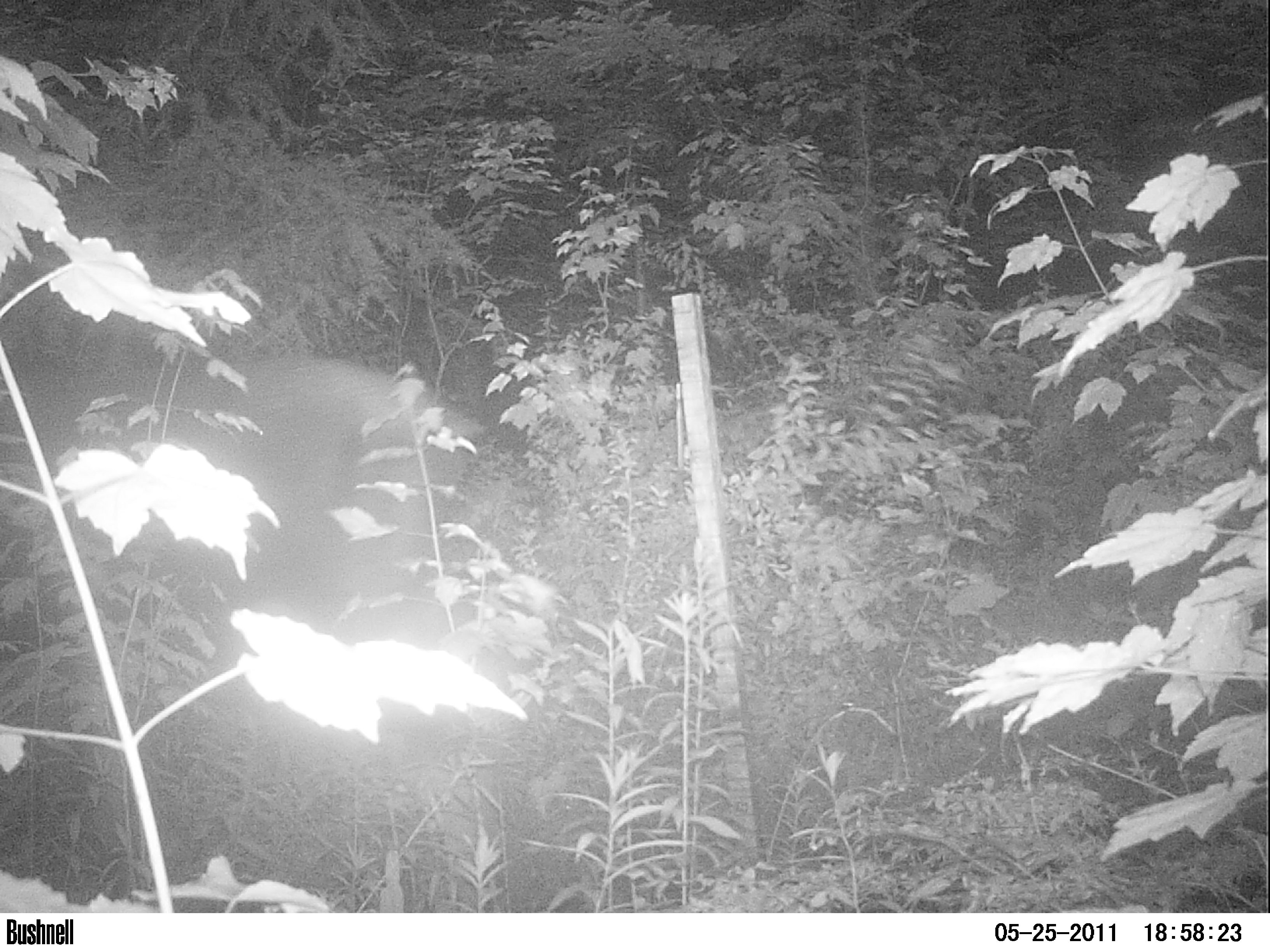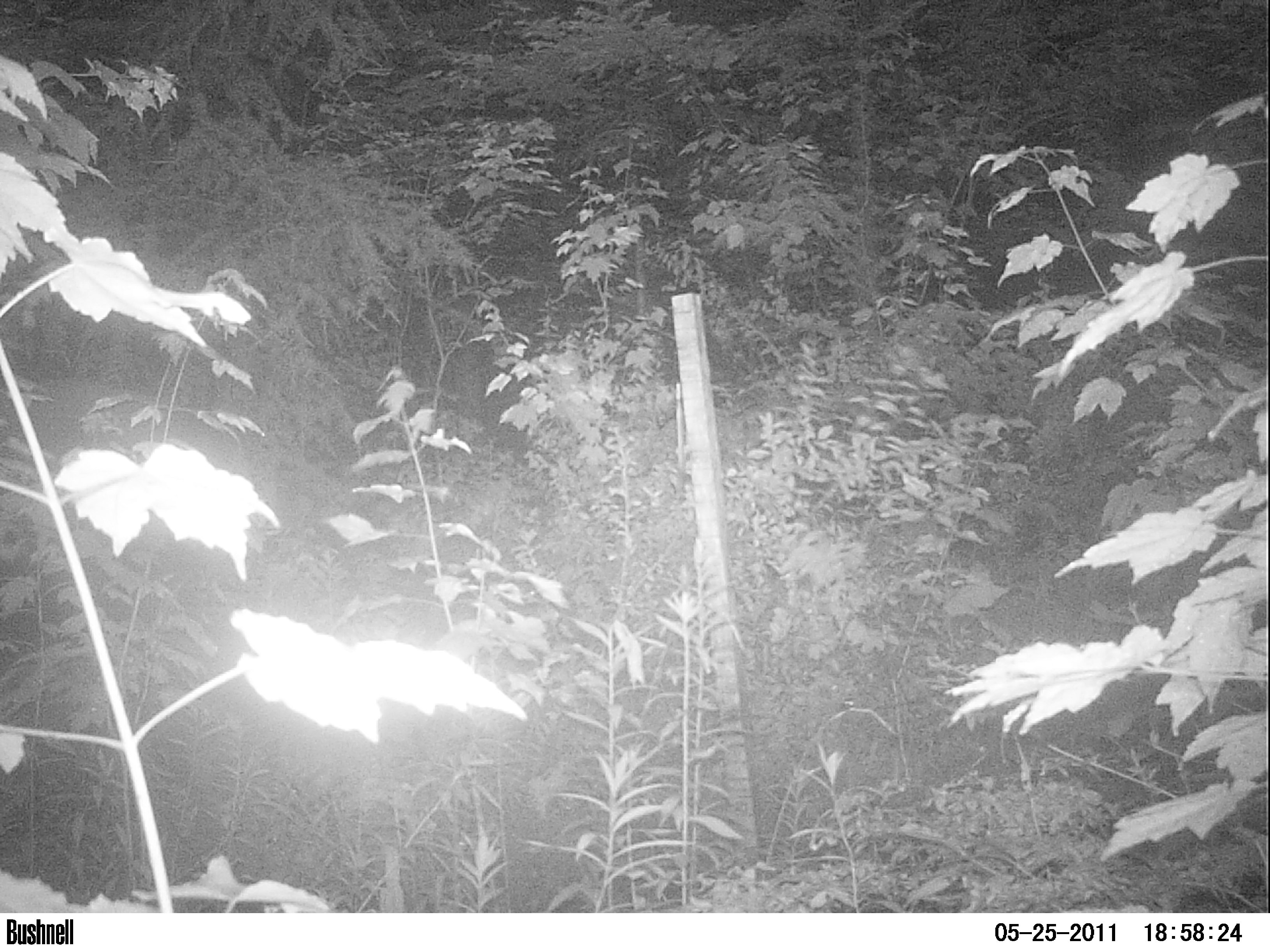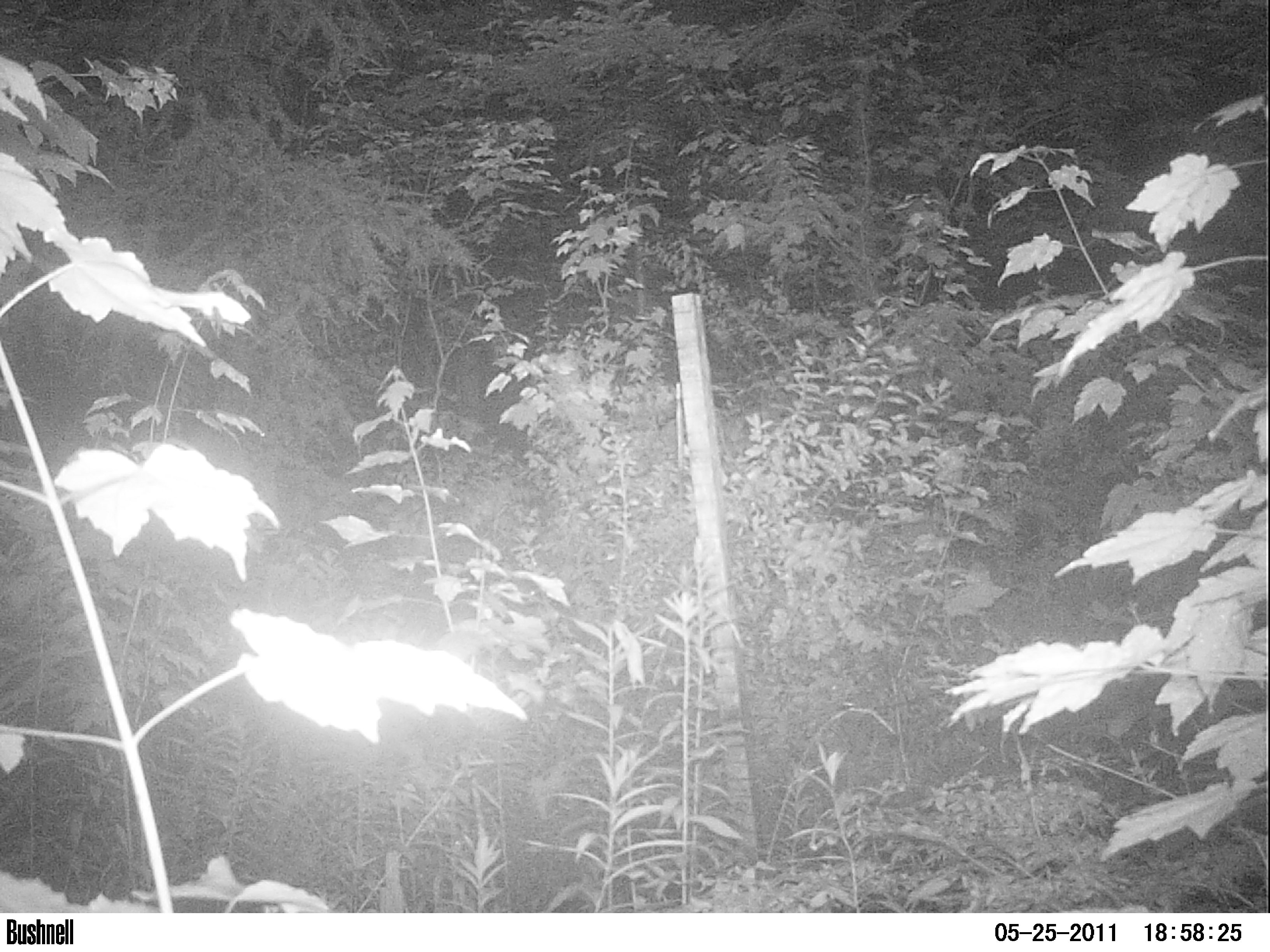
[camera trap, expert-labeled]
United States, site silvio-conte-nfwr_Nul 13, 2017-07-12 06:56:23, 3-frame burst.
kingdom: Animalia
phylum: Chordata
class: Mammalia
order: Artiodactyla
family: Cervidae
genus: Alces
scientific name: Alces alces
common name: moose